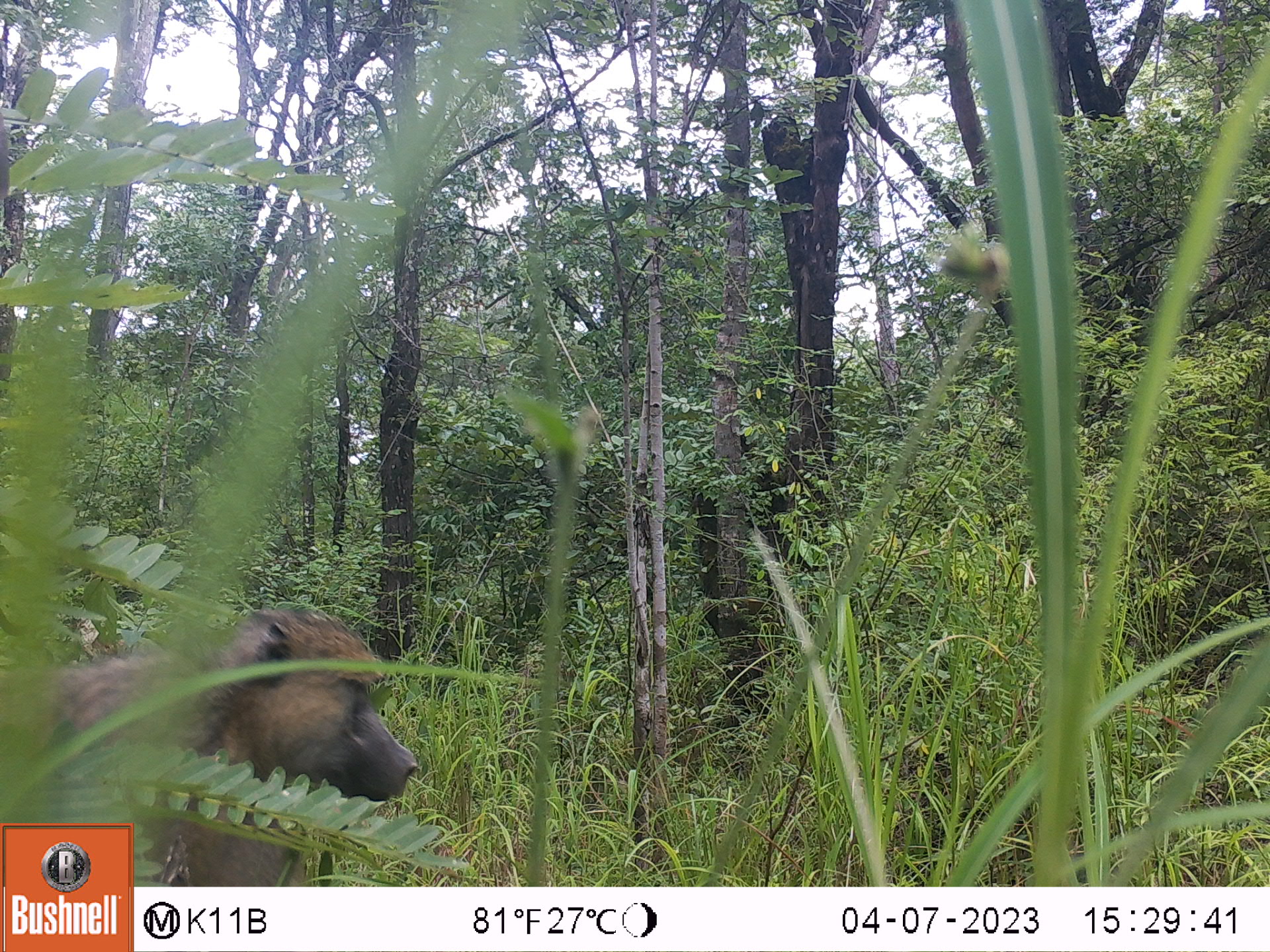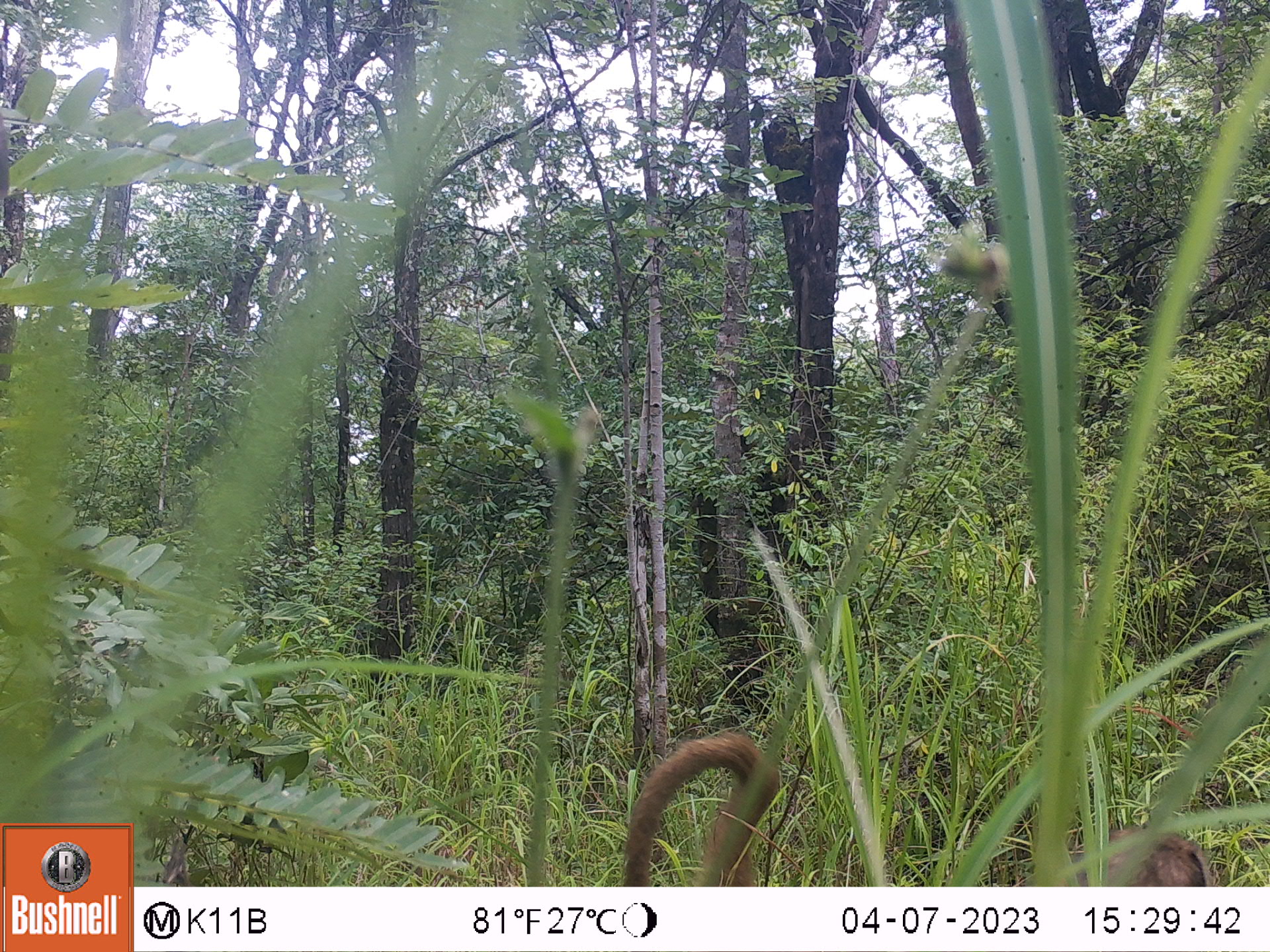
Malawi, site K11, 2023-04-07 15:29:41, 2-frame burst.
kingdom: Animalia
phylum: Chordata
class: Mammalia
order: Primates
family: Cercopithecidae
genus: Papio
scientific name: Papio cynocephalus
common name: yellow baboon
Yellow baboon (Papio cynocephalus), count 1.